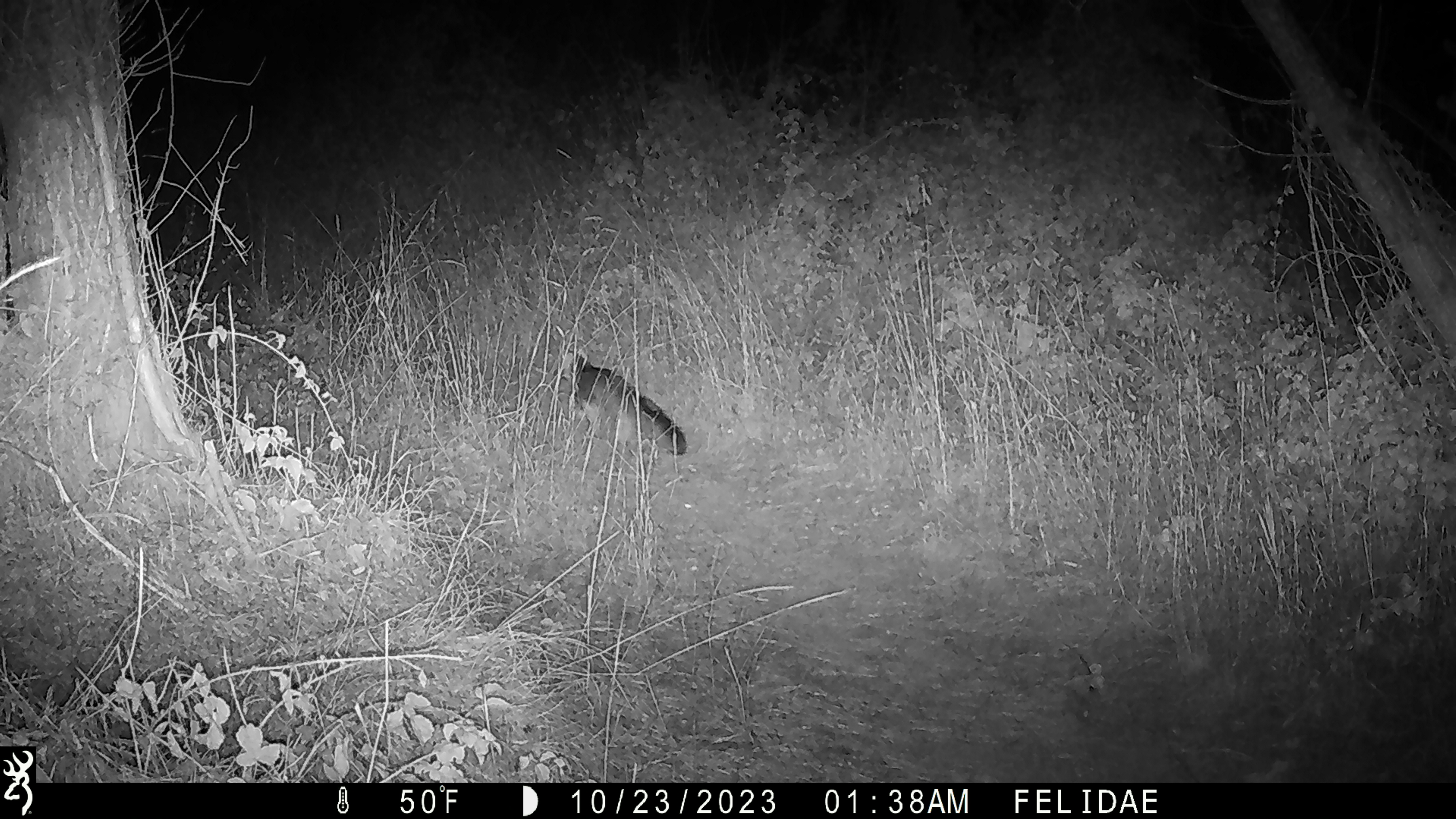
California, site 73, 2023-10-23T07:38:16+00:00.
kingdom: Animalia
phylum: Chordata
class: Mammalia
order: Carnivora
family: Canidae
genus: Urocyon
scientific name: Urocyon cinereoargenteus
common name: gray fox